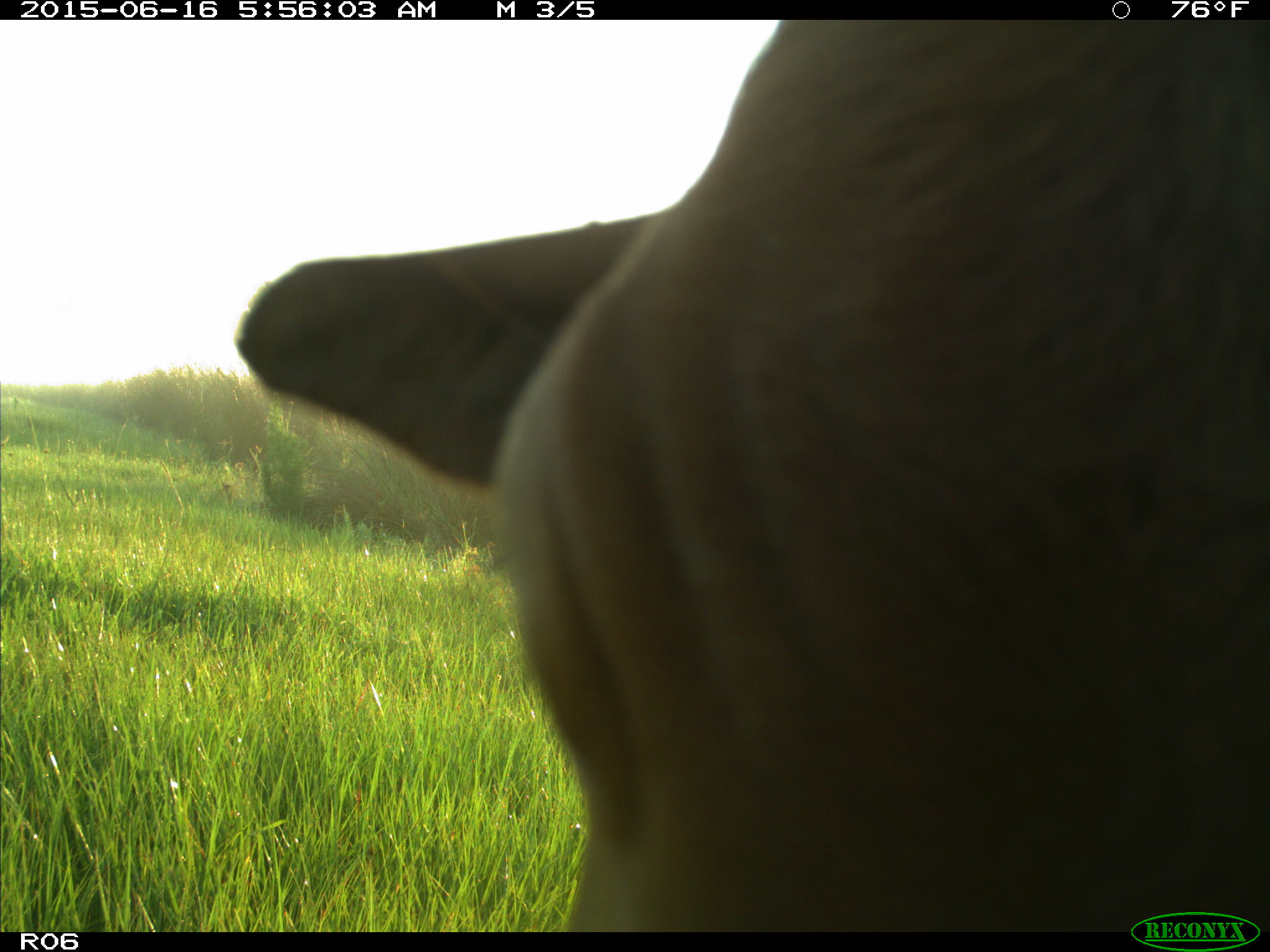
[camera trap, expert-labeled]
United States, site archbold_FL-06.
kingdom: Animalia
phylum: Chordata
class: Mammalia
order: Artiodactyla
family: Bovidae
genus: Bos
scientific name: Bos taurus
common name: domestic cow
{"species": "Bos taurus (domestic cow)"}